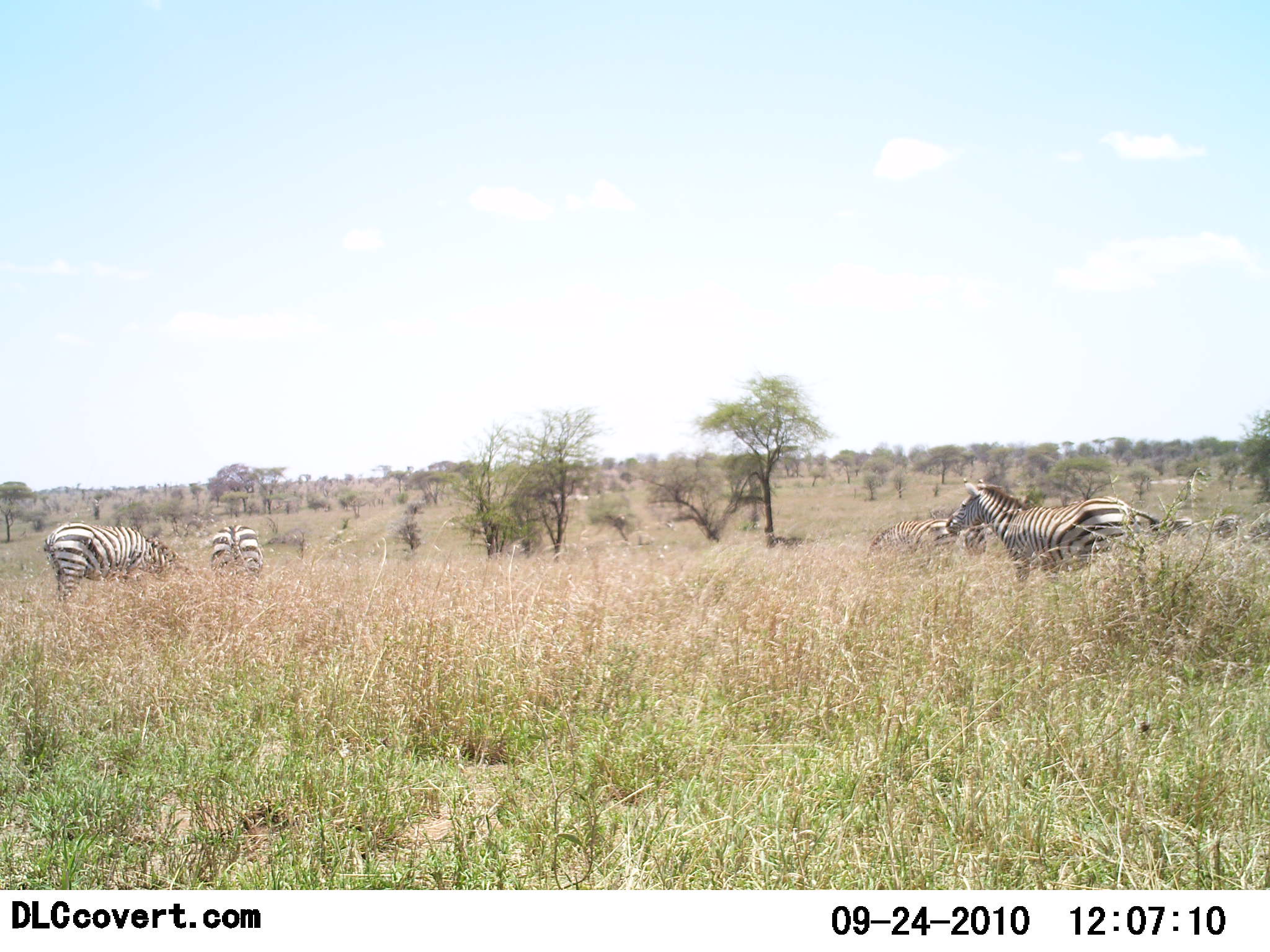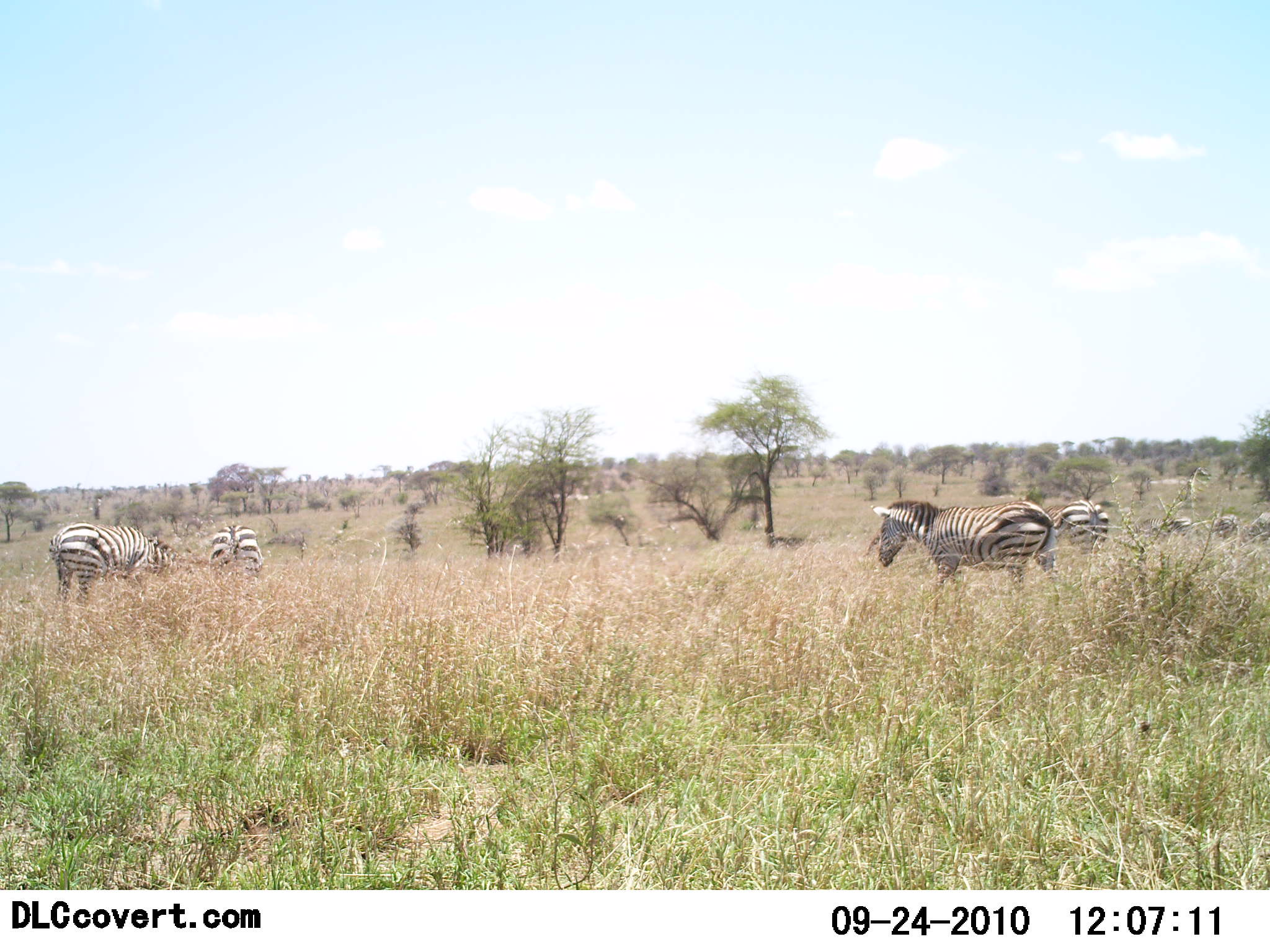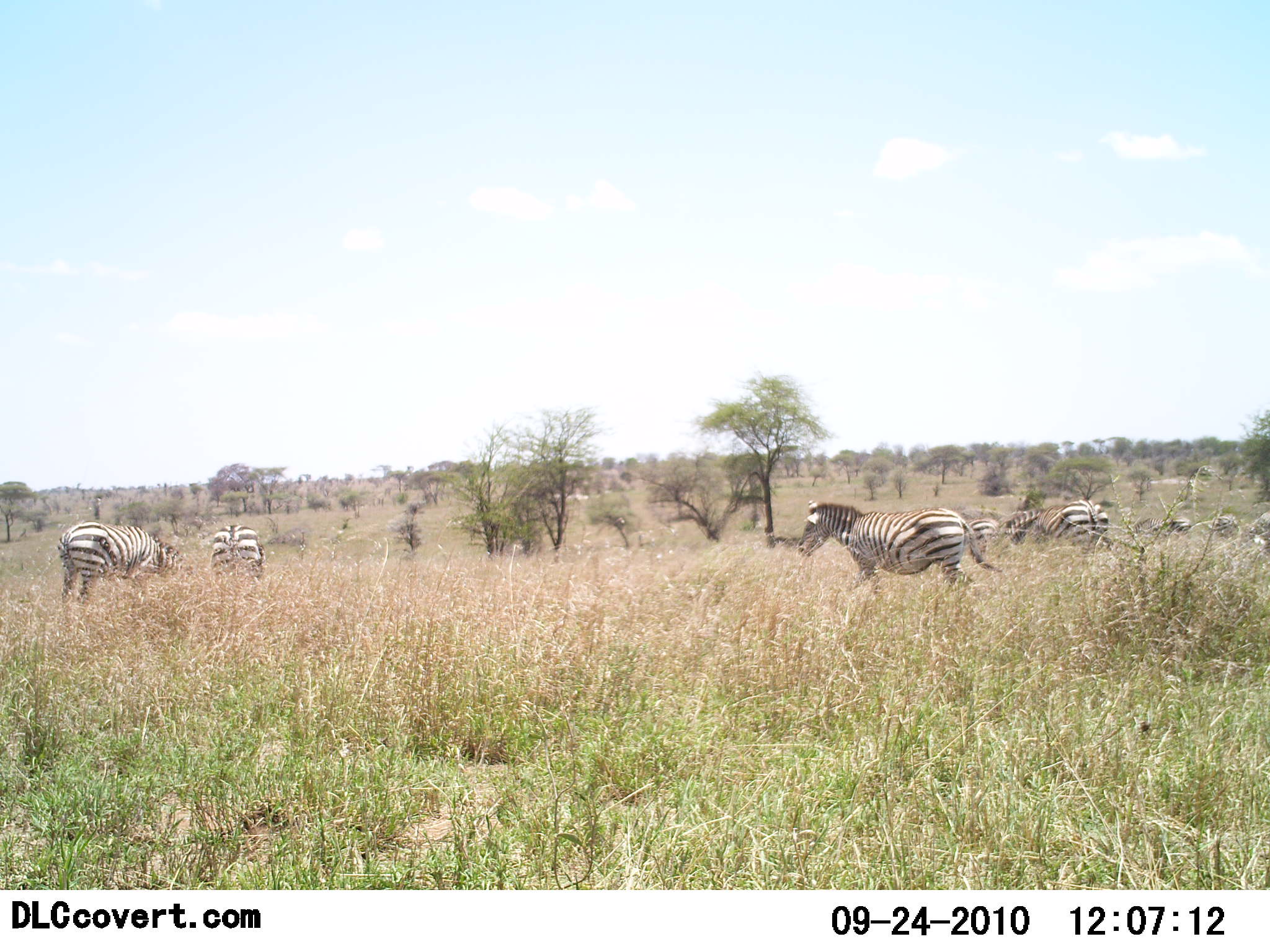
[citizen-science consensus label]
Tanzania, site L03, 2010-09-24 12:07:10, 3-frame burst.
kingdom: Animalia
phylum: Chordata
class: Mammalia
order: Perissodactyla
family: Equidae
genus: Equus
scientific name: Equus quagga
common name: plains zebra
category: zebra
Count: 7.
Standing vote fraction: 45%.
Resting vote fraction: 0%.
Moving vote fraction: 73%.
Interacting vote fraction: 0%.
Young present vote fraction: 0%.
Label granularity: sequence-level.